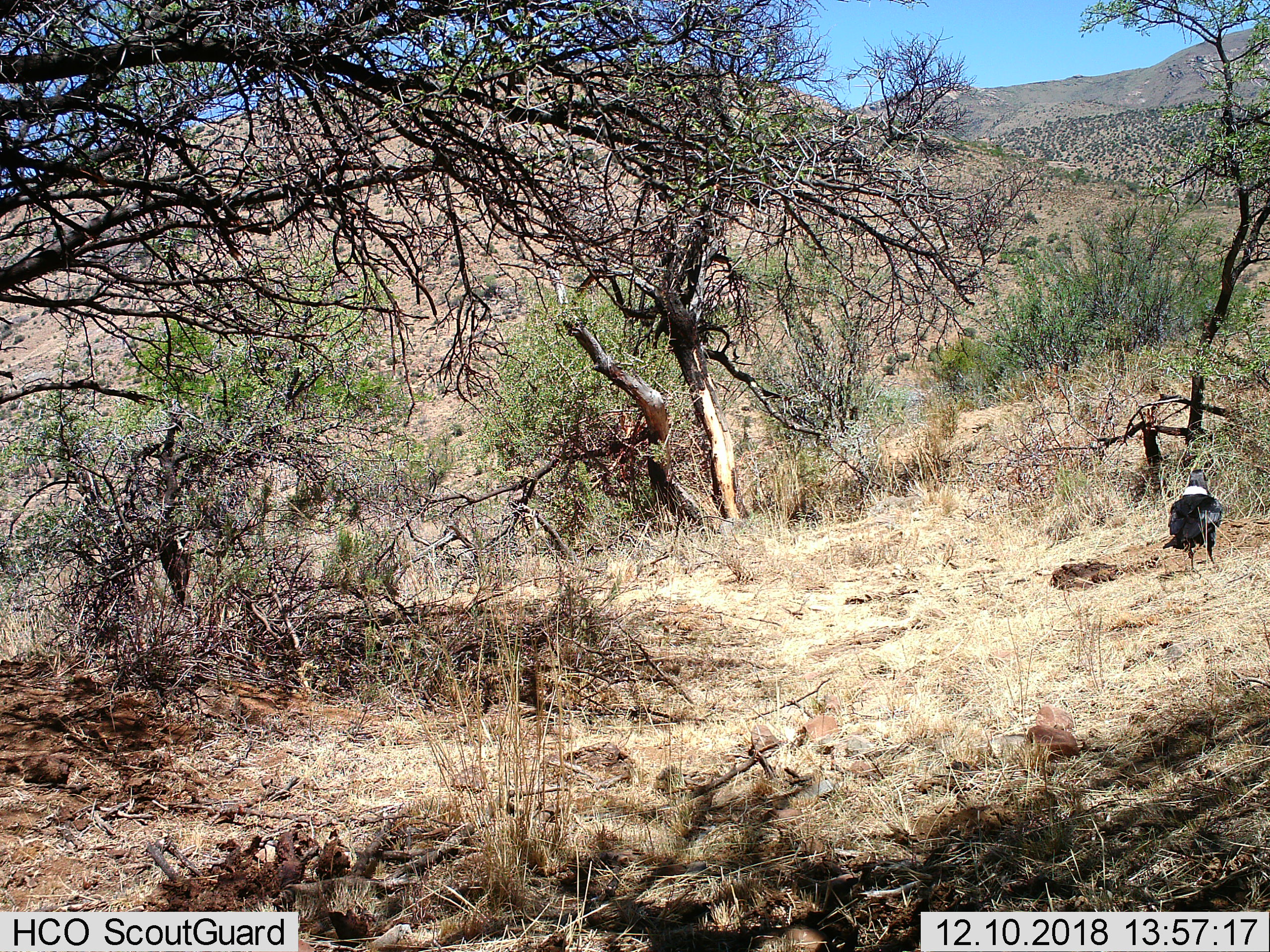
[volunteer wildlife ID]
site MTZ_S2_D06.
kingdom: Animalia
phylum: Chordata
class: Aves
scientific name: Aves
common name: bird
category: birdother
Birdother (bird) (Aves), count 1. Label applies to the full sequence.